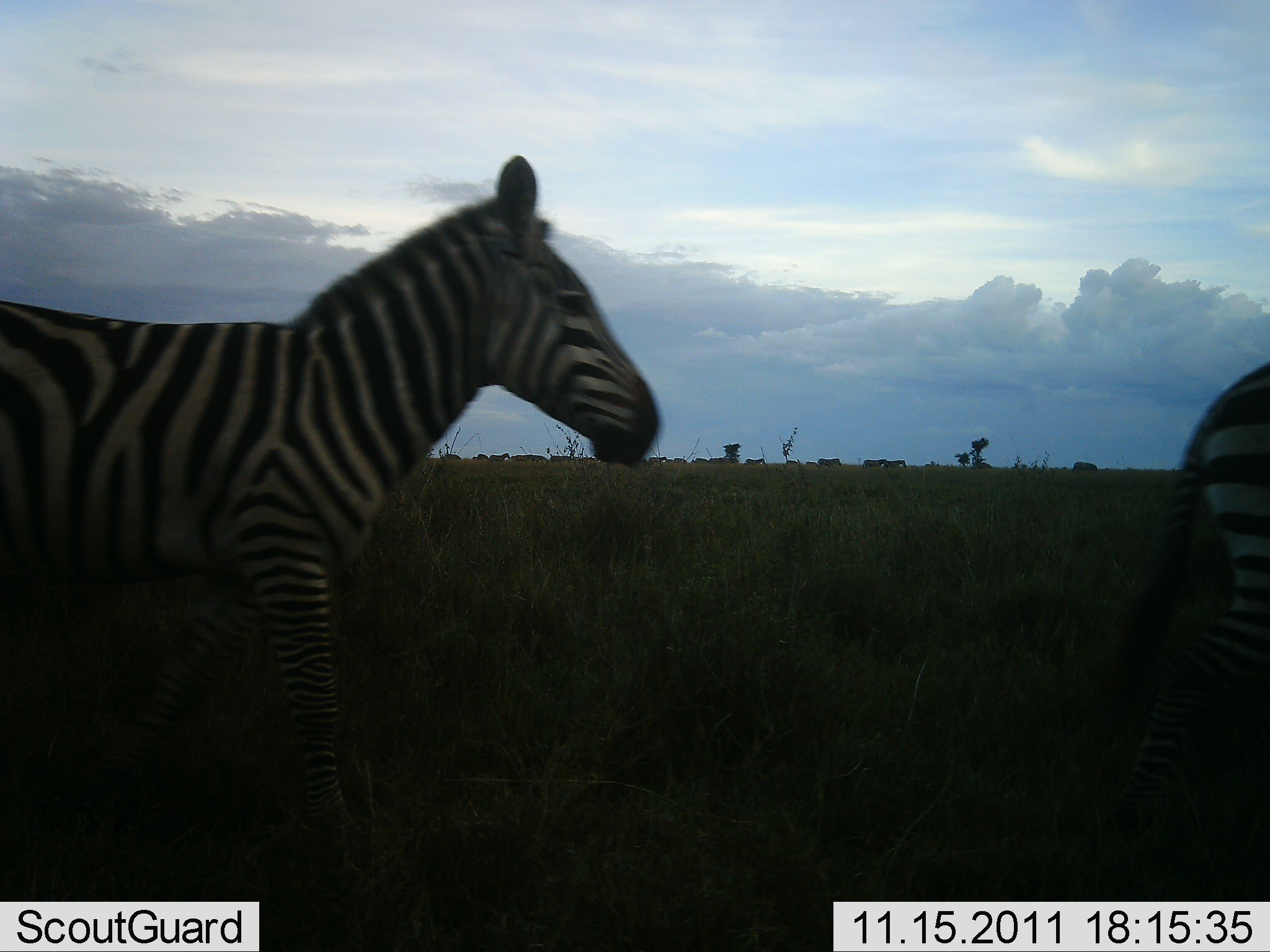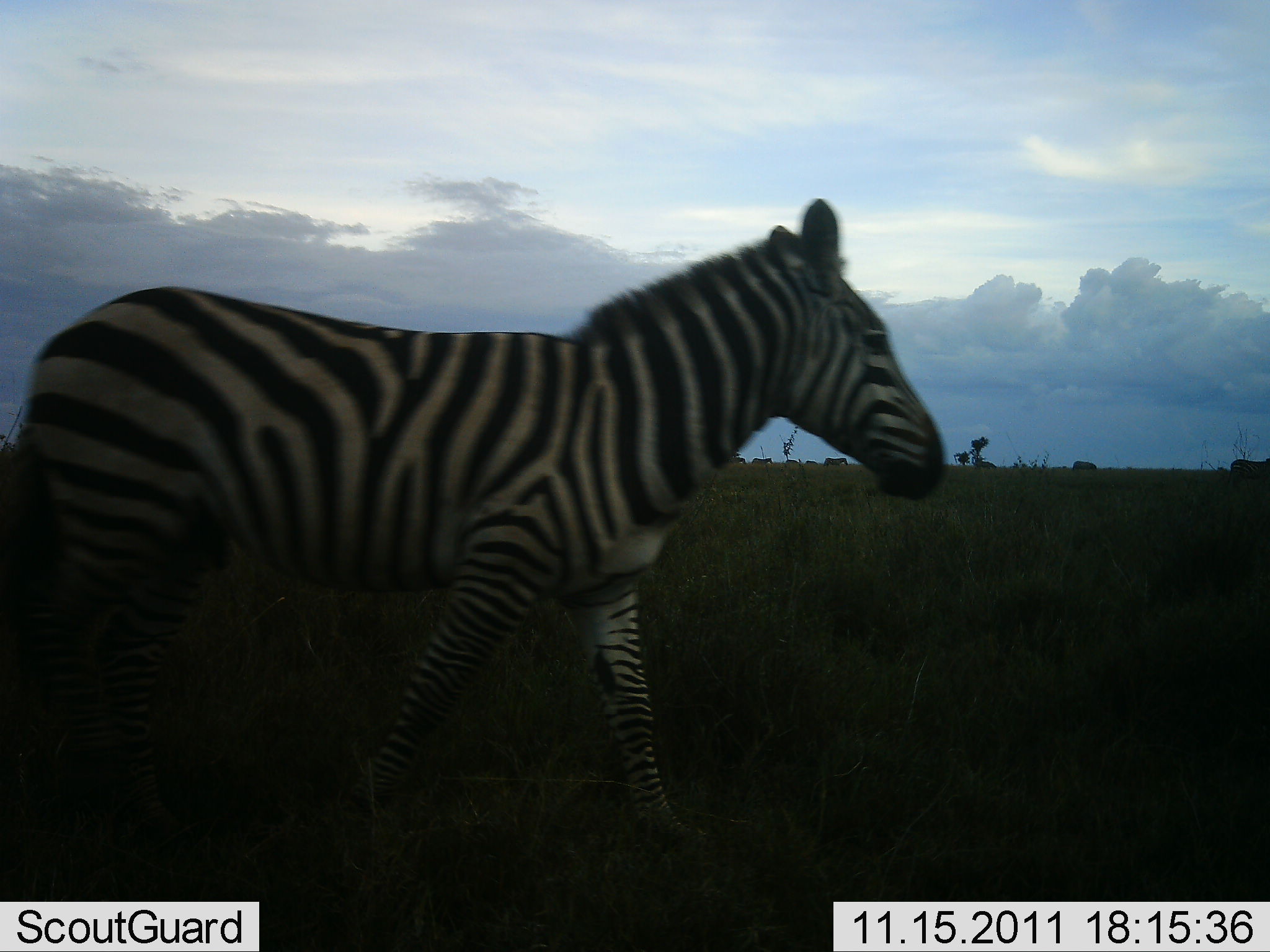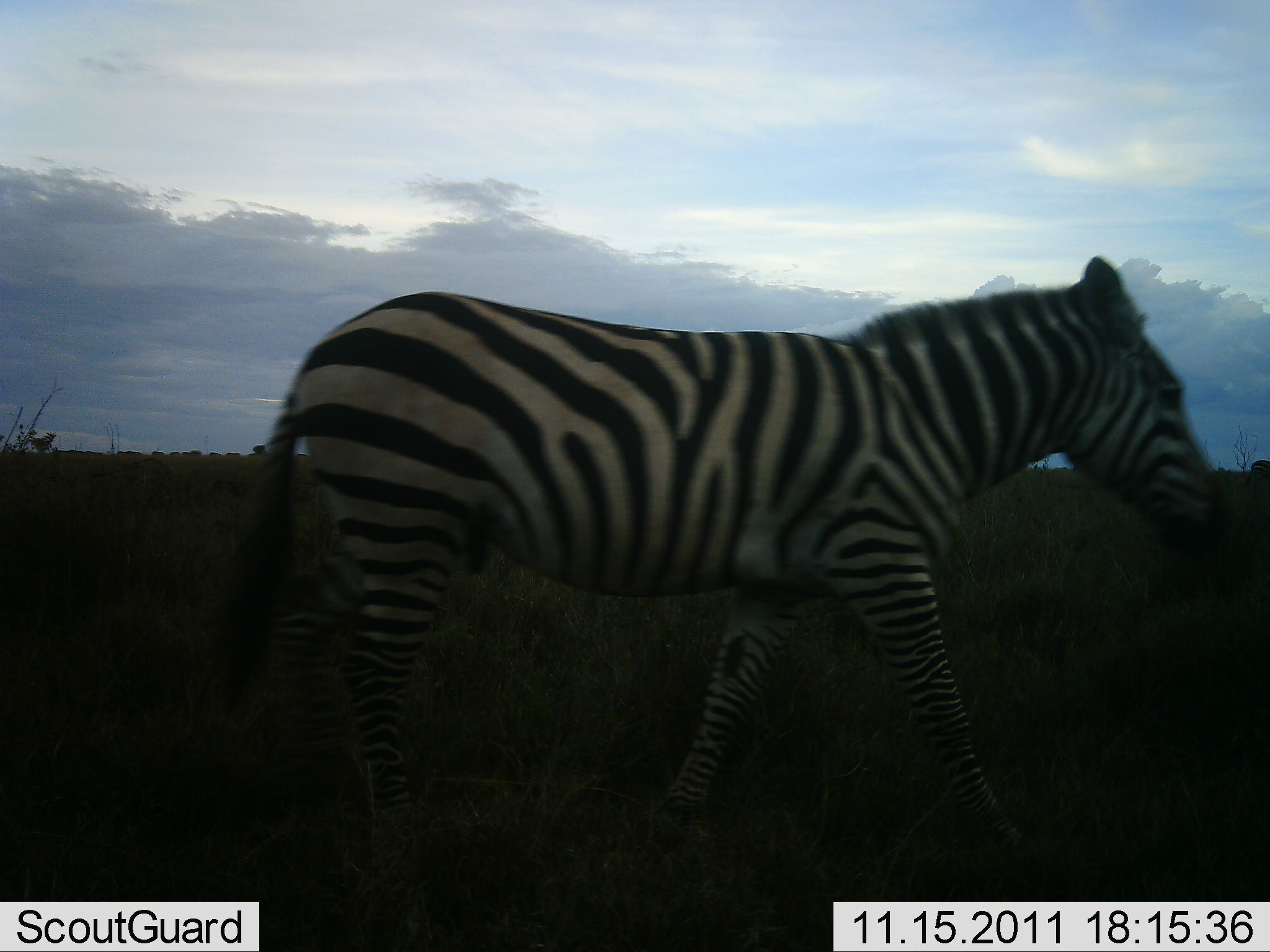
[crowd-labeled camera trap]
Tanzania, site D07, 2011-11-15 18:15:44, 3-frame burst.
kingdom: Animalia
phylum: Chordata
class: Mammalia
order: Perissodactyla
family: Equidae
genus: Equus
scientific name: Equus quagga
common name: plains zebra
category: zebra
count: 2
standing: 0%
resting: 0%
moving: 100%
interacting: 0%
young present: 0%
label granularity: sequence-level